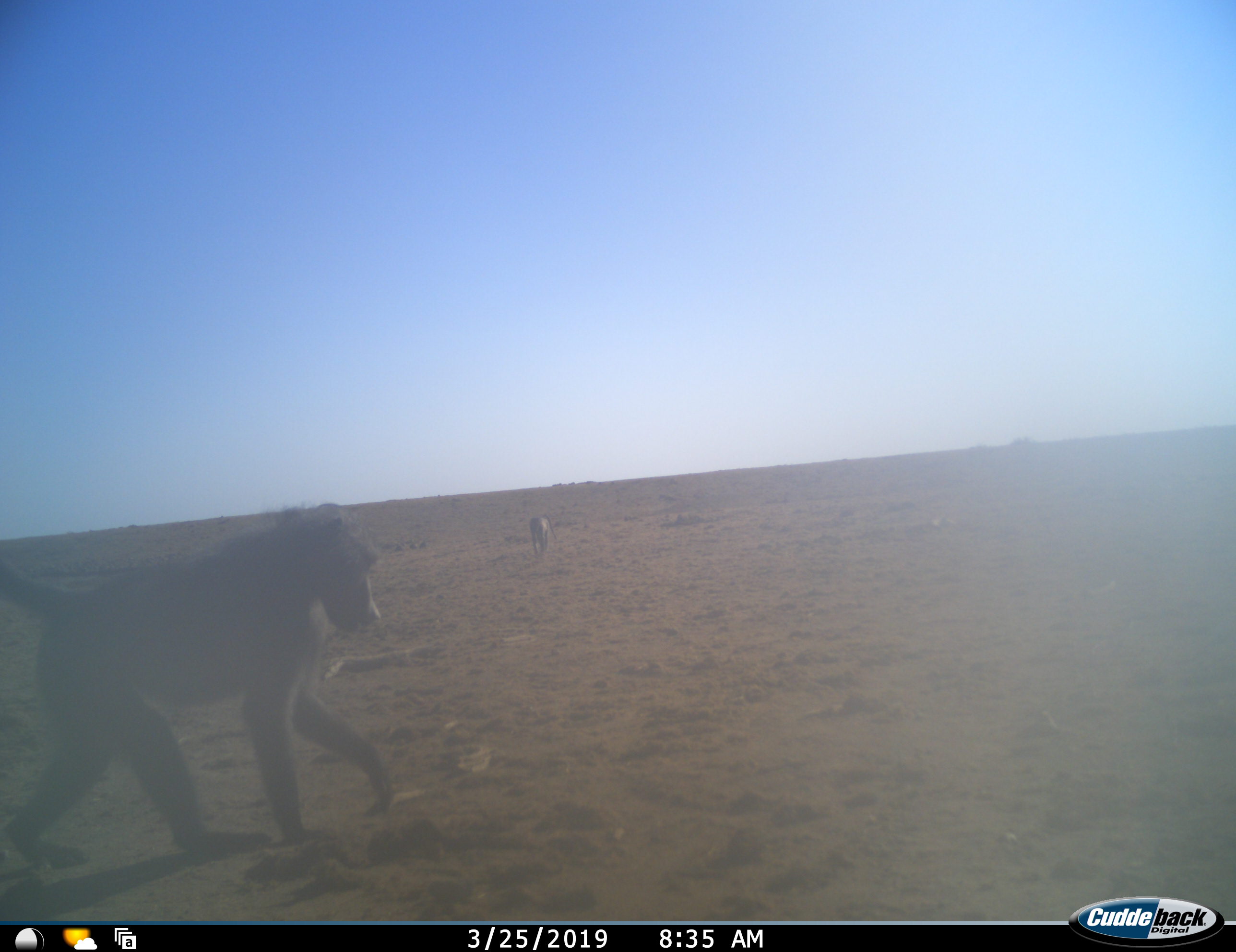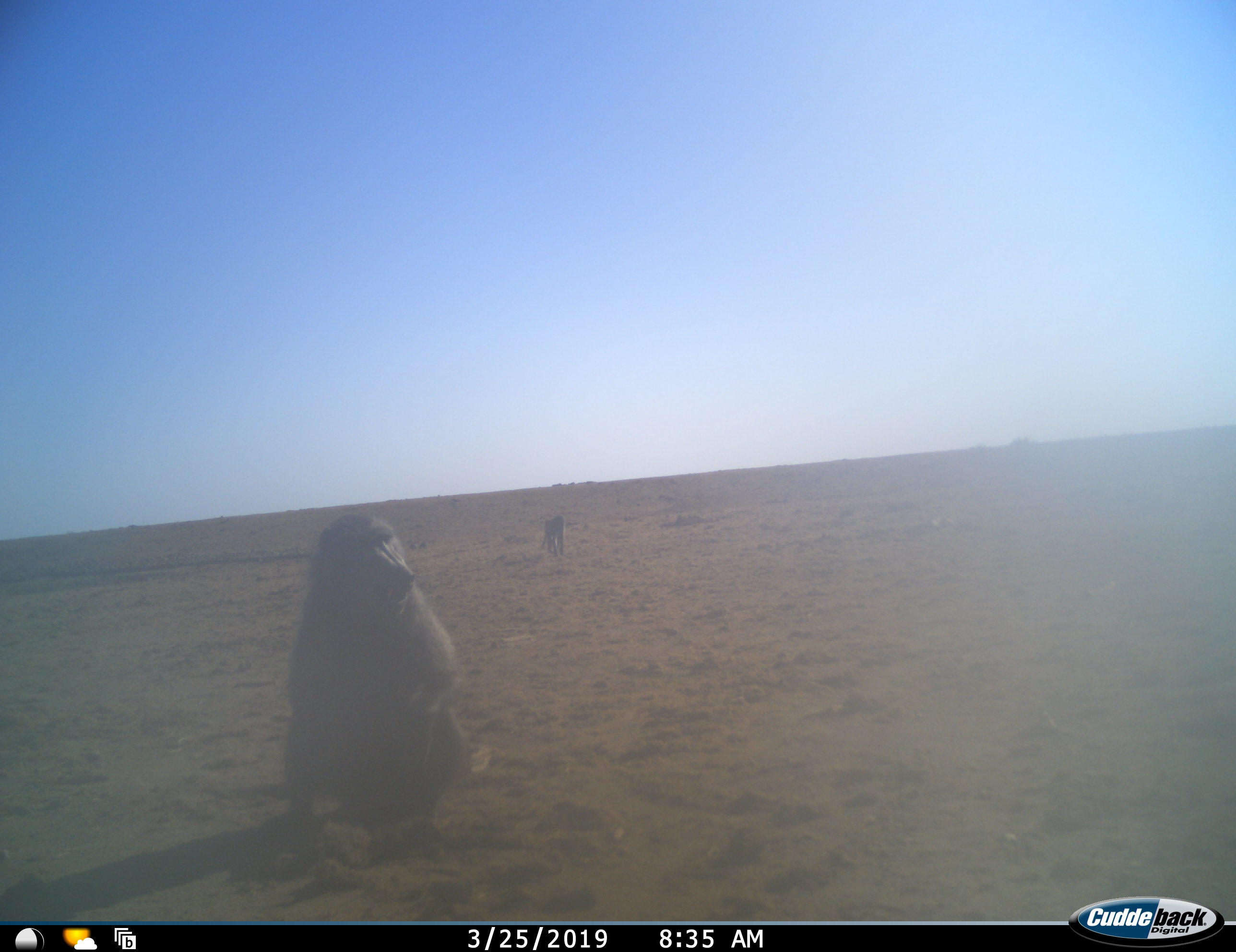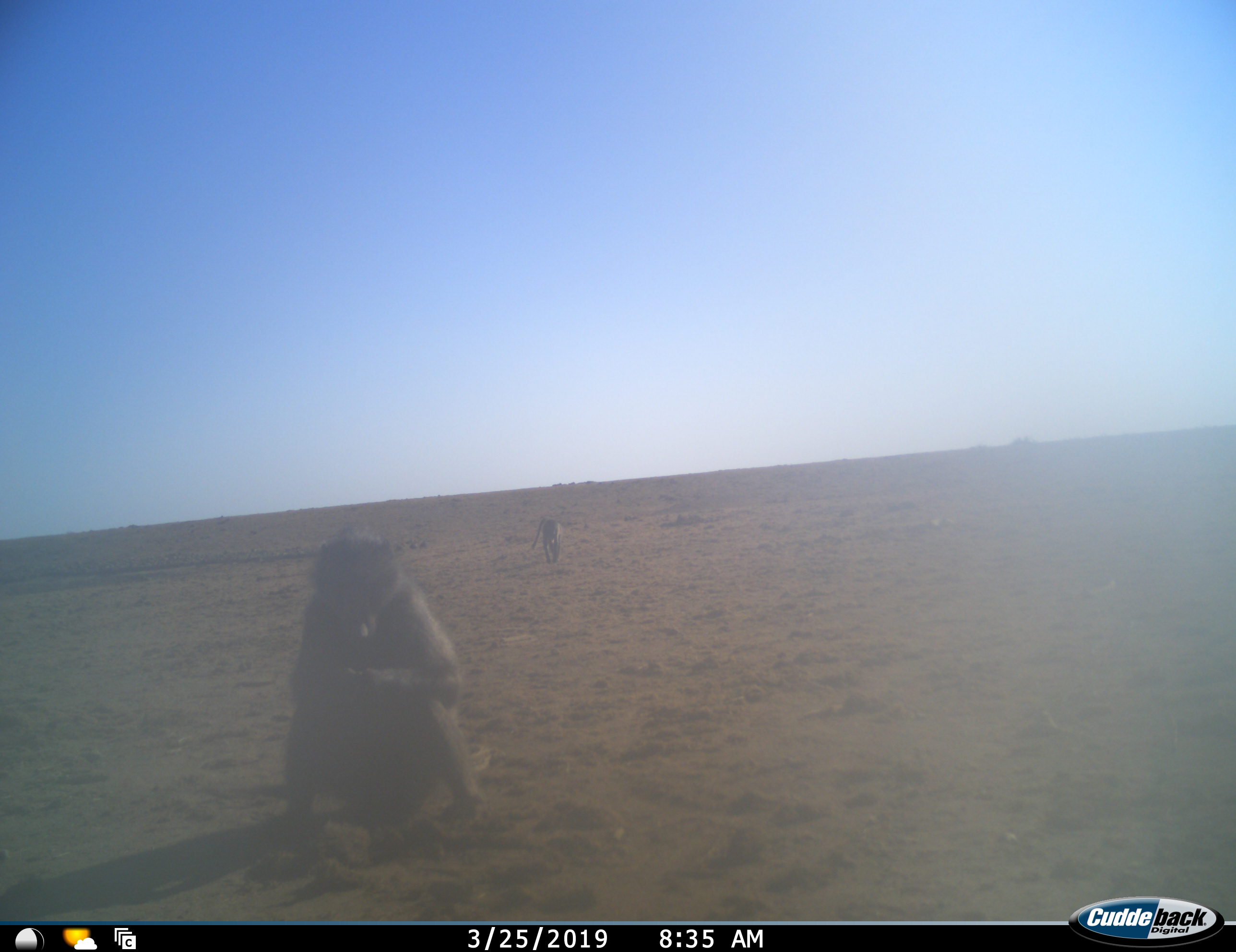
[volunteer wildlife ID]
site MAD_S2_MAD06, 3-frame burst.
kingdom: Animalia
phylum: Chordata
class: Mammalia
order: Primates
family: Cercopithecidae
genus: Papio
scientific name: Papio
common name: baboon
Baboon (Papio), count 2. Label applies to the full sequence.